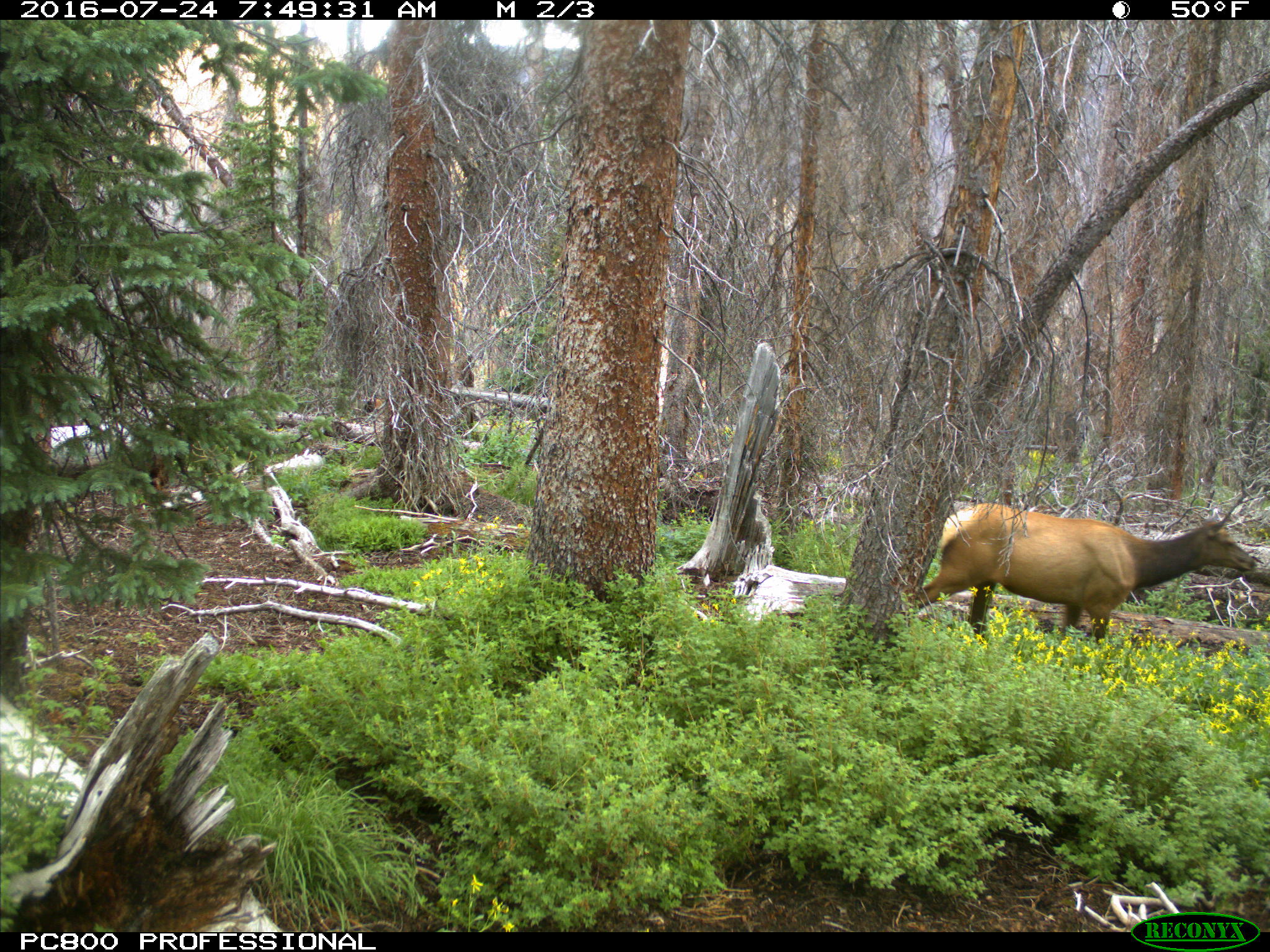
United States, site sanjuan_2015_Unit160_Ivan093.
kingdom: Animalia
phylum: Chordata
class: Mammalia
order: Artiodactyla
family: Cervidae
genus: Cervus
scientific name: Cervus elaphus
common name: red deer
Cervus elaphus (red deer).